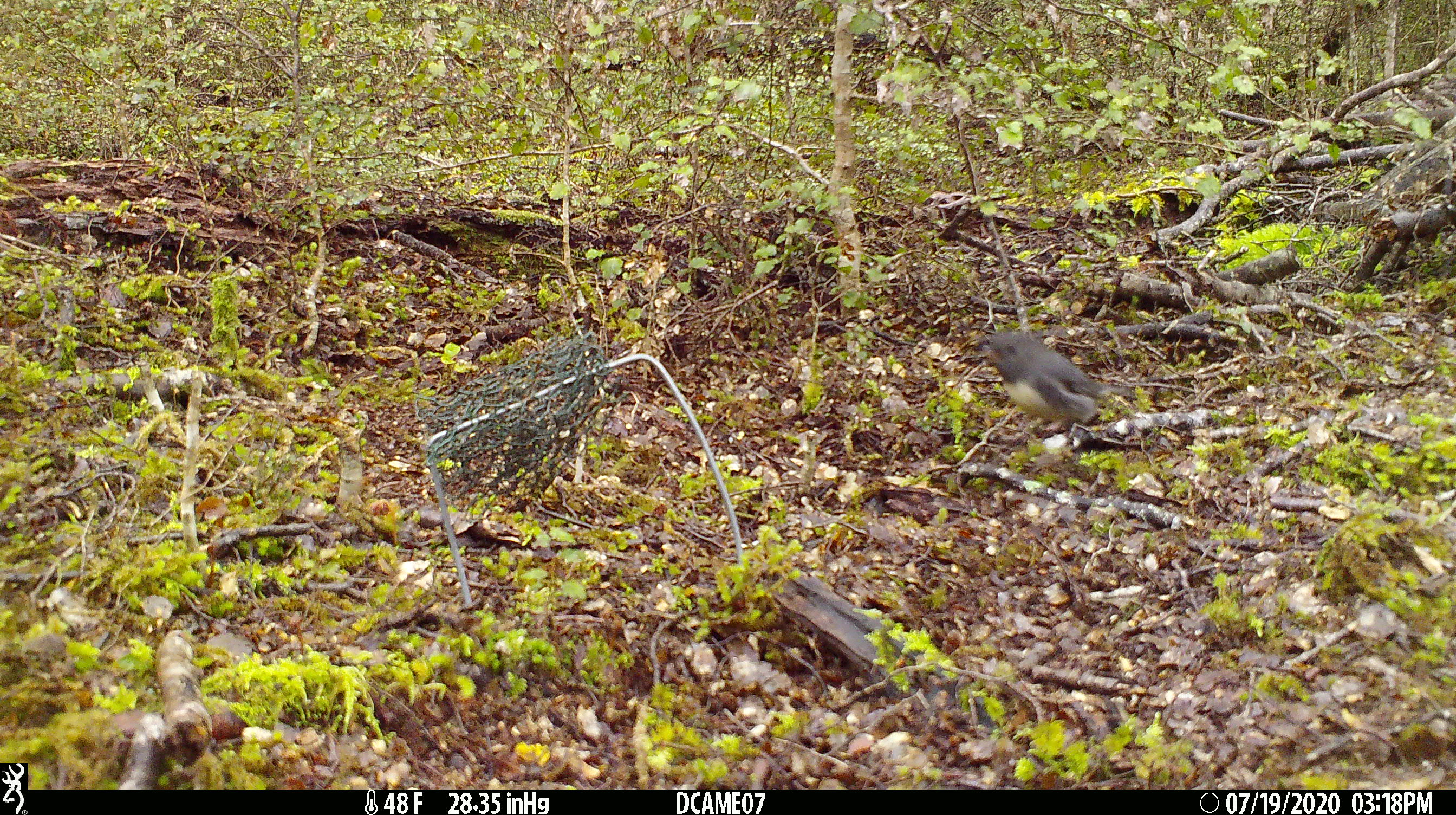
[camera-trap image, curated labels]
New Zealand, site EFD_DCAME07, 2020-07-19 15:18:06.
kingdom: Animalia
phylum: Chordata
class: Aves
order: Passeriformes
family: Petroicidae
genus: Petroica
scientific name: Petroica australis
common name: new zealand robin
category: robin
Robin (new zealand robin) (Petroica australis).